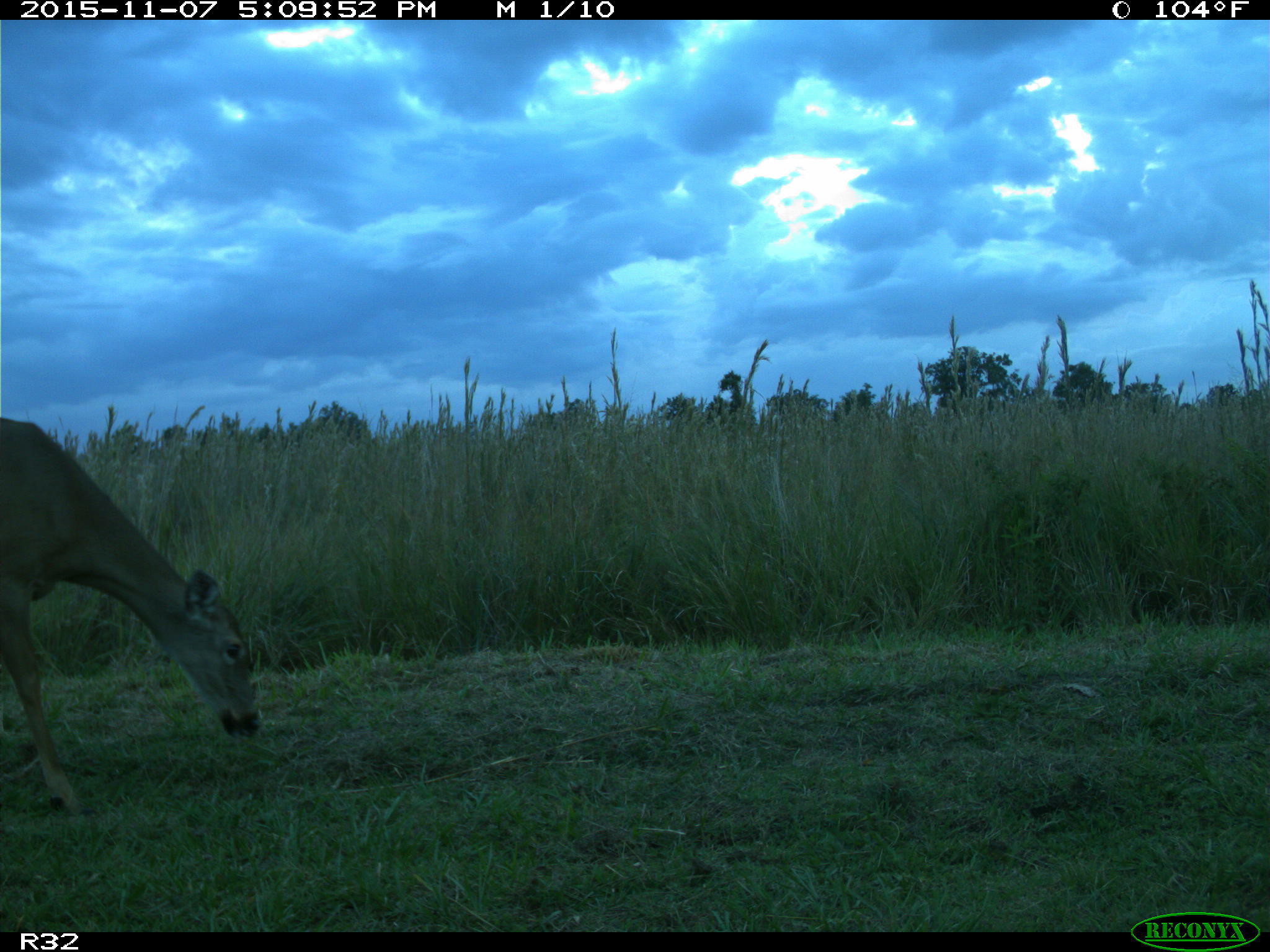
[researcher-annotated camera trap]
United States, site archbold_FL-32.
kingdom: Animalia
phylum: Chordata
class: Mammalia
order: Artiodactyla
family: Cervidae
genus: Odocoileus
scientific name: Odocoileus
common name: deer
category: unidentified deer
Unidentified deer (deer) (Odocoileus).